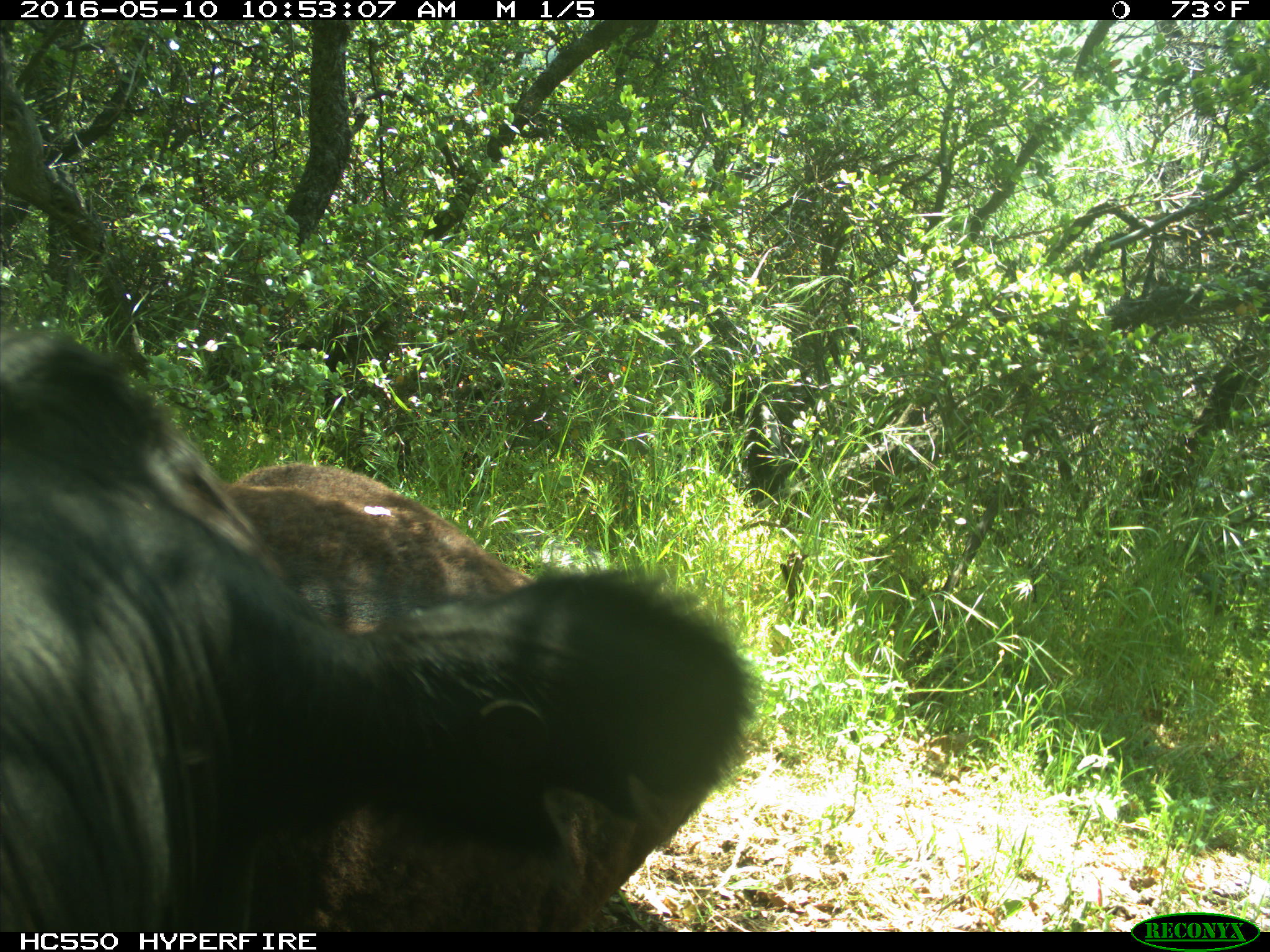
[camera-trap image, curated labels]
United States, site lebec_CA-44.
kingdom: Animalia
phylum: Chordata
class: Mammalia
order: Artiodactyla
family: Bovidae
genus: Bos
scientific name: Bos taurus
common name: domestic cow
Bos taurus (domestic cow).